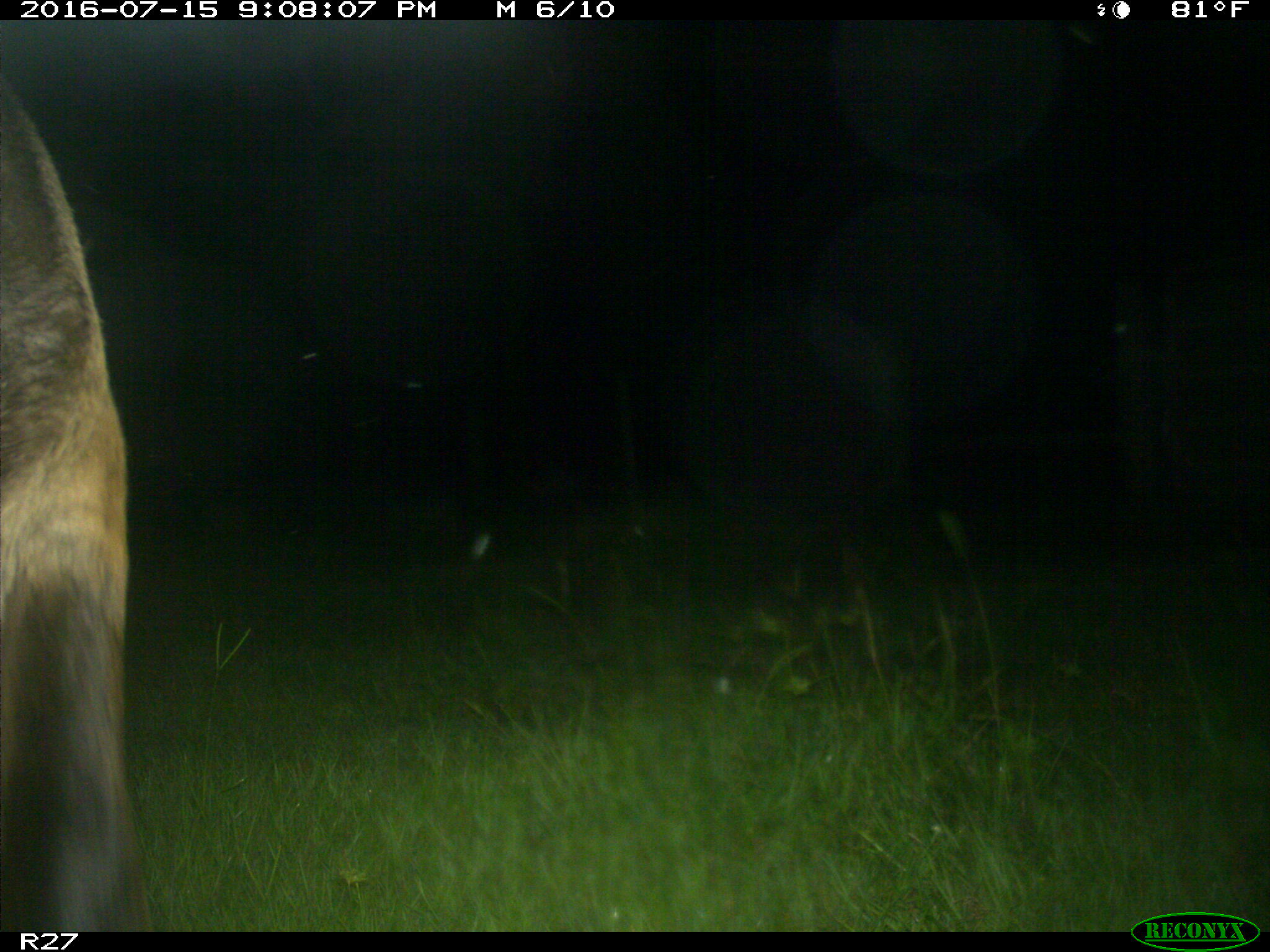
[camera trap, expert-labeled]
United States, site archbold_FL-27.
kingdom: Animalia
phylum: Chordata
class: Mammalia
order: Artiodactyla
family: Bovidae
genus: Bos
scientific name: Bos taurus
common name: domestic cow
Bos taurus (domestic cow).